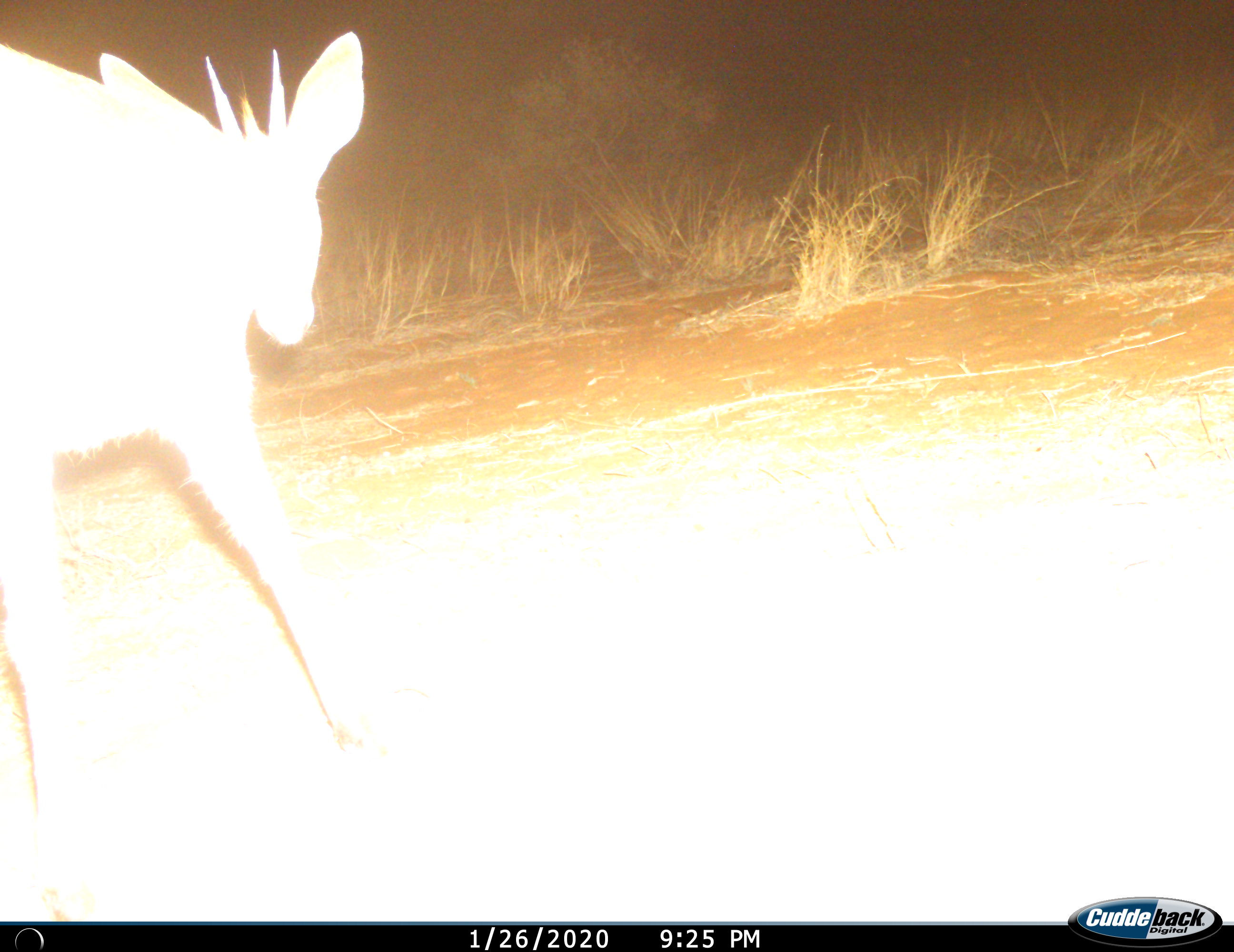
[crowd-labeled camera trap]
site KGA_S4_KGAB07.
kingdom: Animalia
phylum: Chordata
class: Mammalia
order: Artiodactyla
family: Bovidae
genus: Sylvicapra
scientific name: Sylvicapra grimmia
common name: common duiker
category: duikercommongrey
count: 1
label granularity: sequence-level